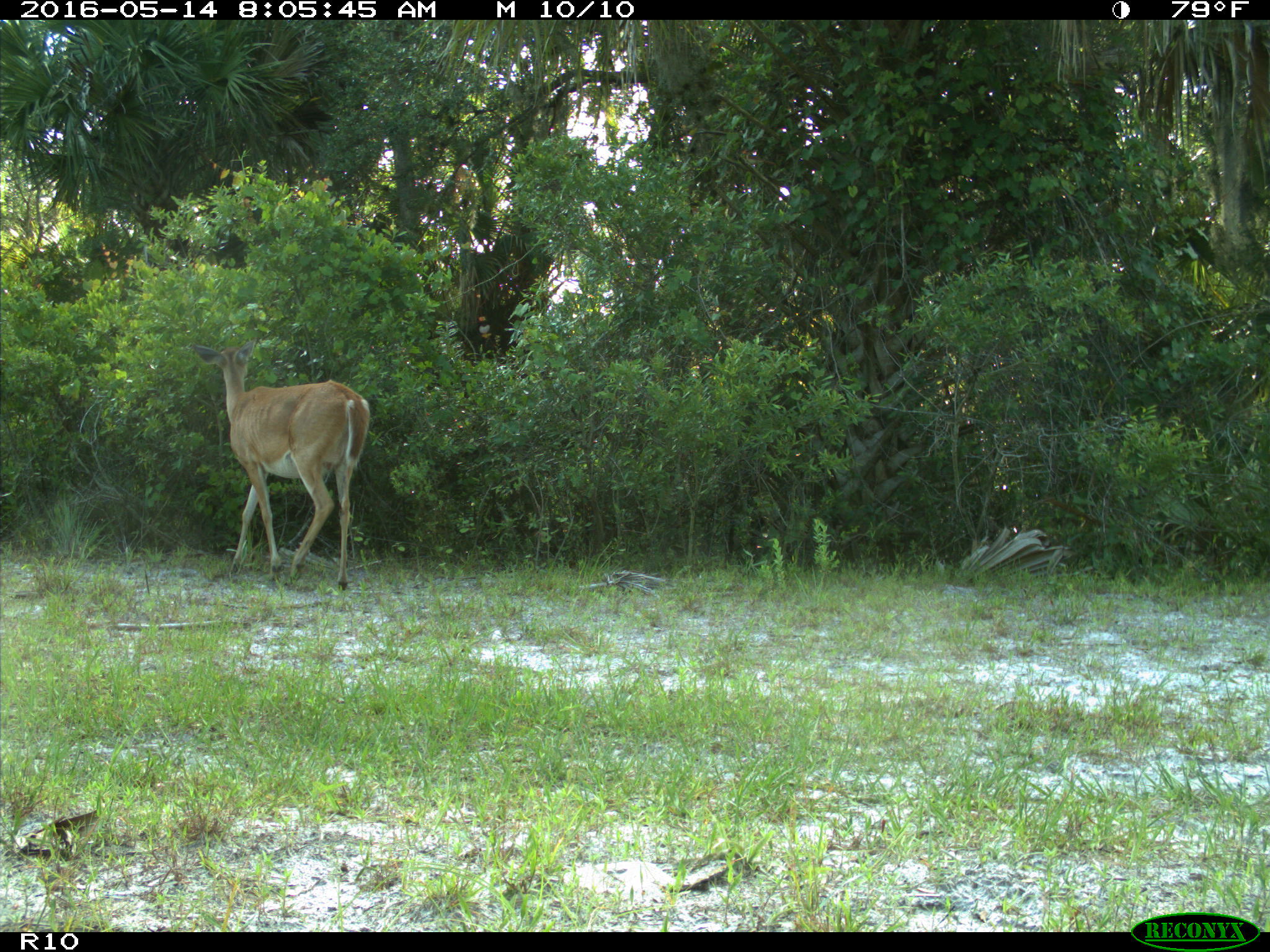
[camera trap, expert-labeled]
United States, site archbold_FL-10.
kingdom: Animalia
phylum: Chordata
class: Mammalia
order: Artiodactyla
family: Cervidae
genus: Odocoileus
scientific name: Odocoileus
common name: deer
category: unidentified deer